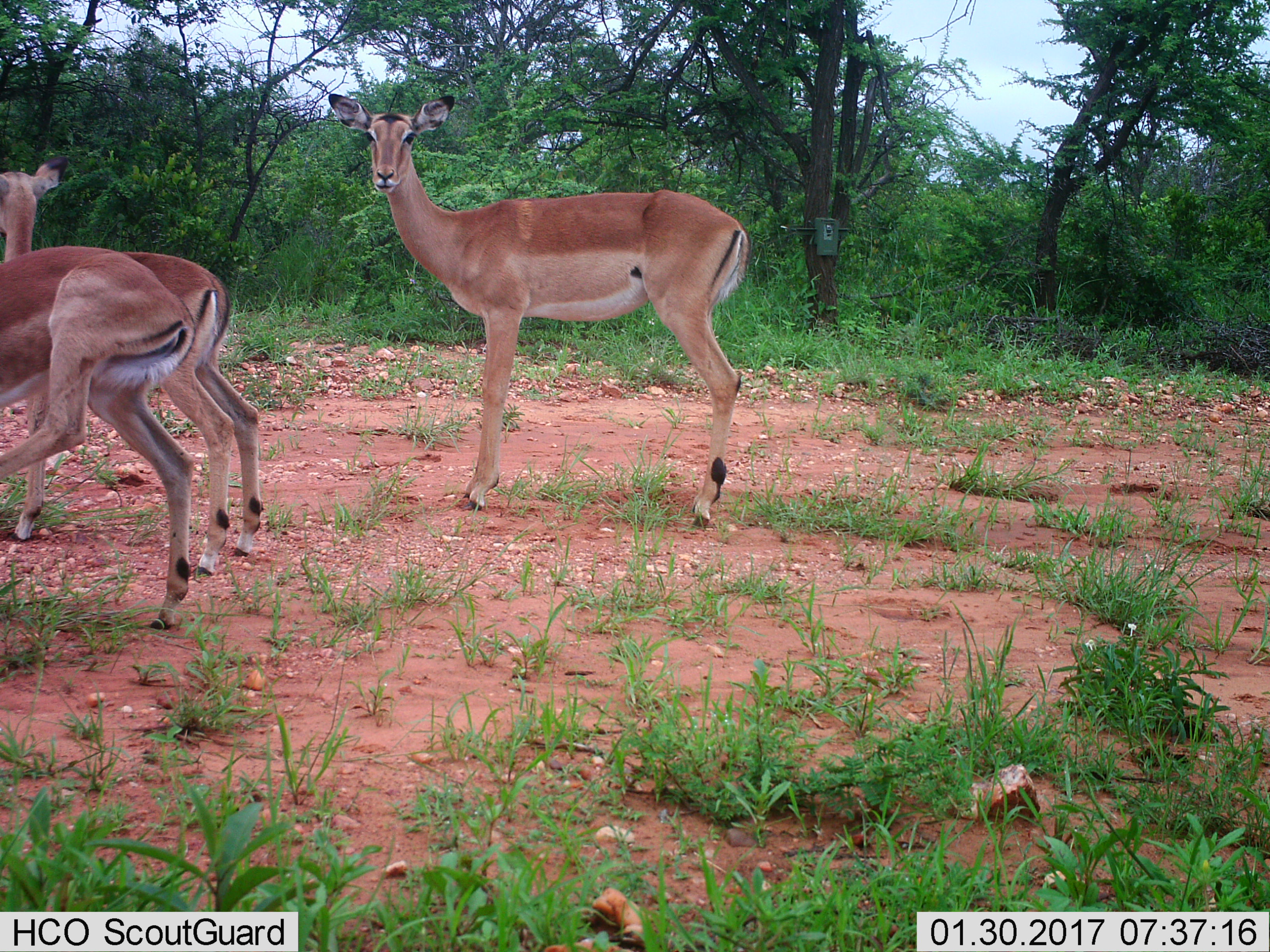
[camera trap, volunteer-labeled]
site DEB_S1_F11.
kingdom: Animalia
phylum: Chordata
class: Mammalia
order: Artiodactyla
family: Bovidae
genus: Aepyceros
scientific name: Aepyceros melampus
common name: impala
Impala (Aepyceros melampus), count 3. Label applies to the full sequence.